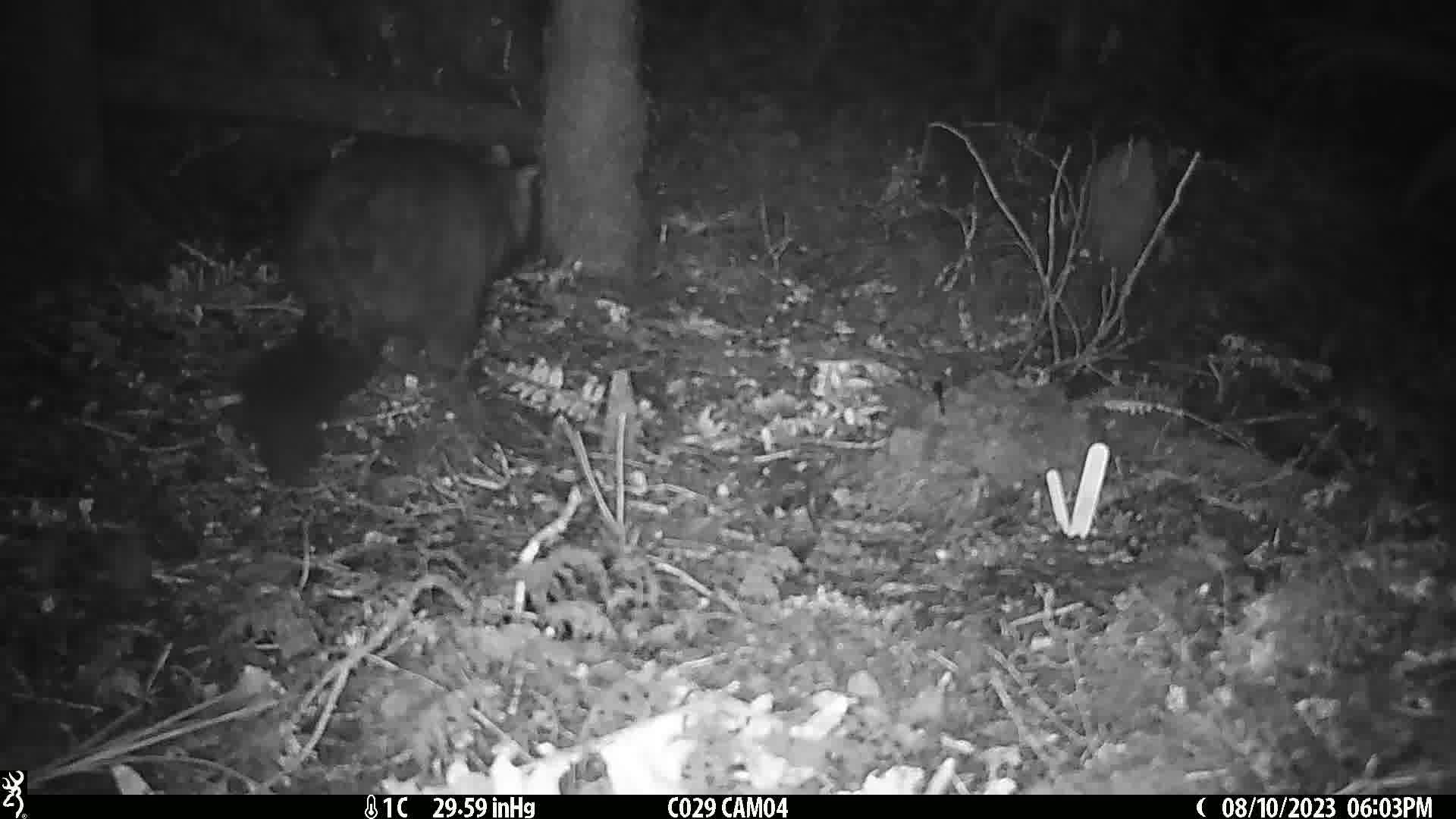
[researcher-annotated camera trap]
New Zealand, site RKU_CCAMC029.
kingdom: Animalia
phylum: Chordata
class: Mammalia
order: Diprotodontia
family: Phalangeridae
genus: Trichosurus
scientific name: Trichosurus vulpecula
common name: common brushtail possum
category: possum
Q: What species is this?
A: Possum (common brushtail possum) (Trichosurus vulpecula).